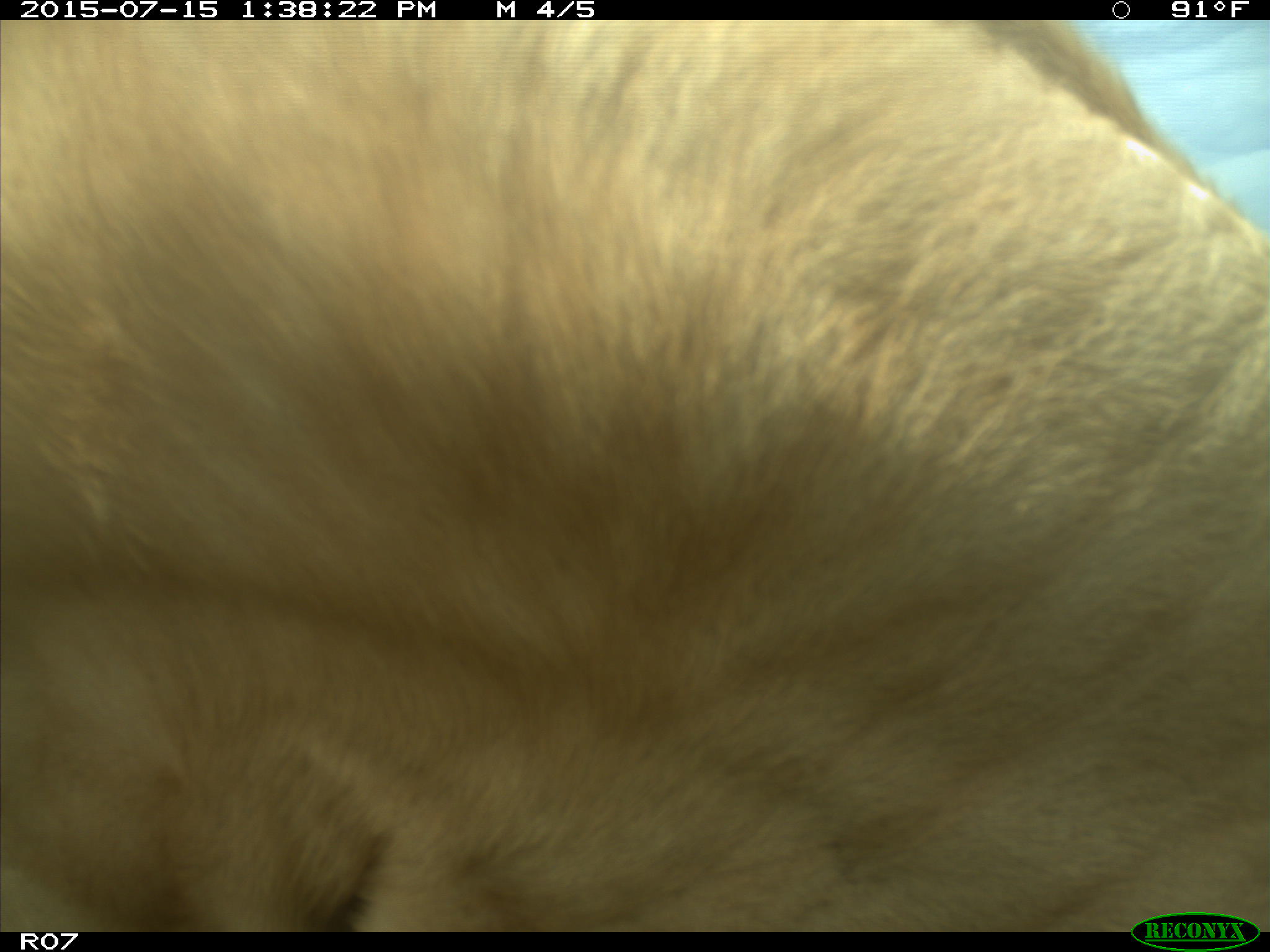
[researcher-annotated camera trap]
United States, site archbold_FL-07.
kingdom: Animalia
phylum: Chordata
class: Mammalia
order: Artiodactyla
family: Bovidae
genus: Bos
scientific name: Bos taurus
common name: domestic cow